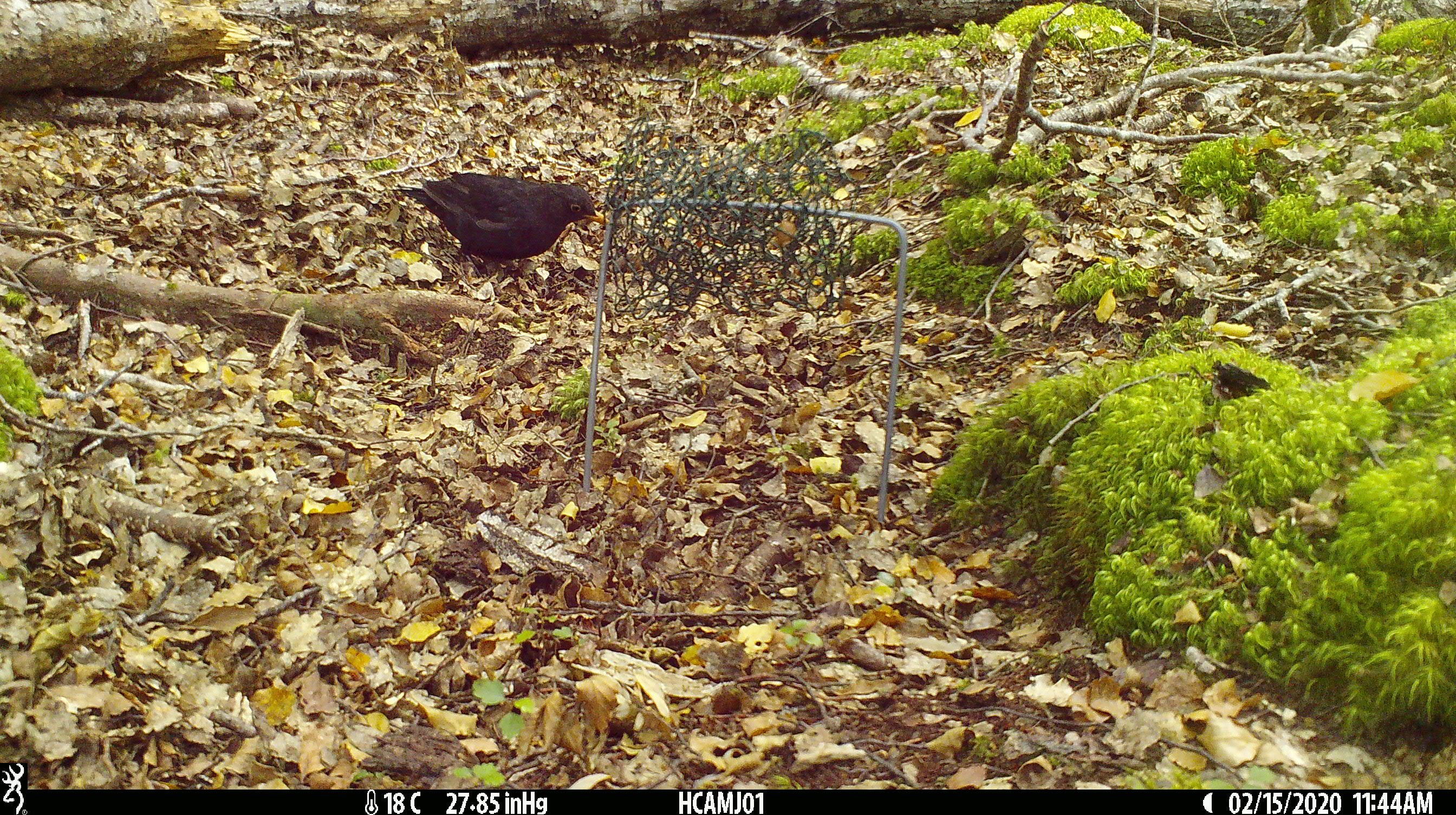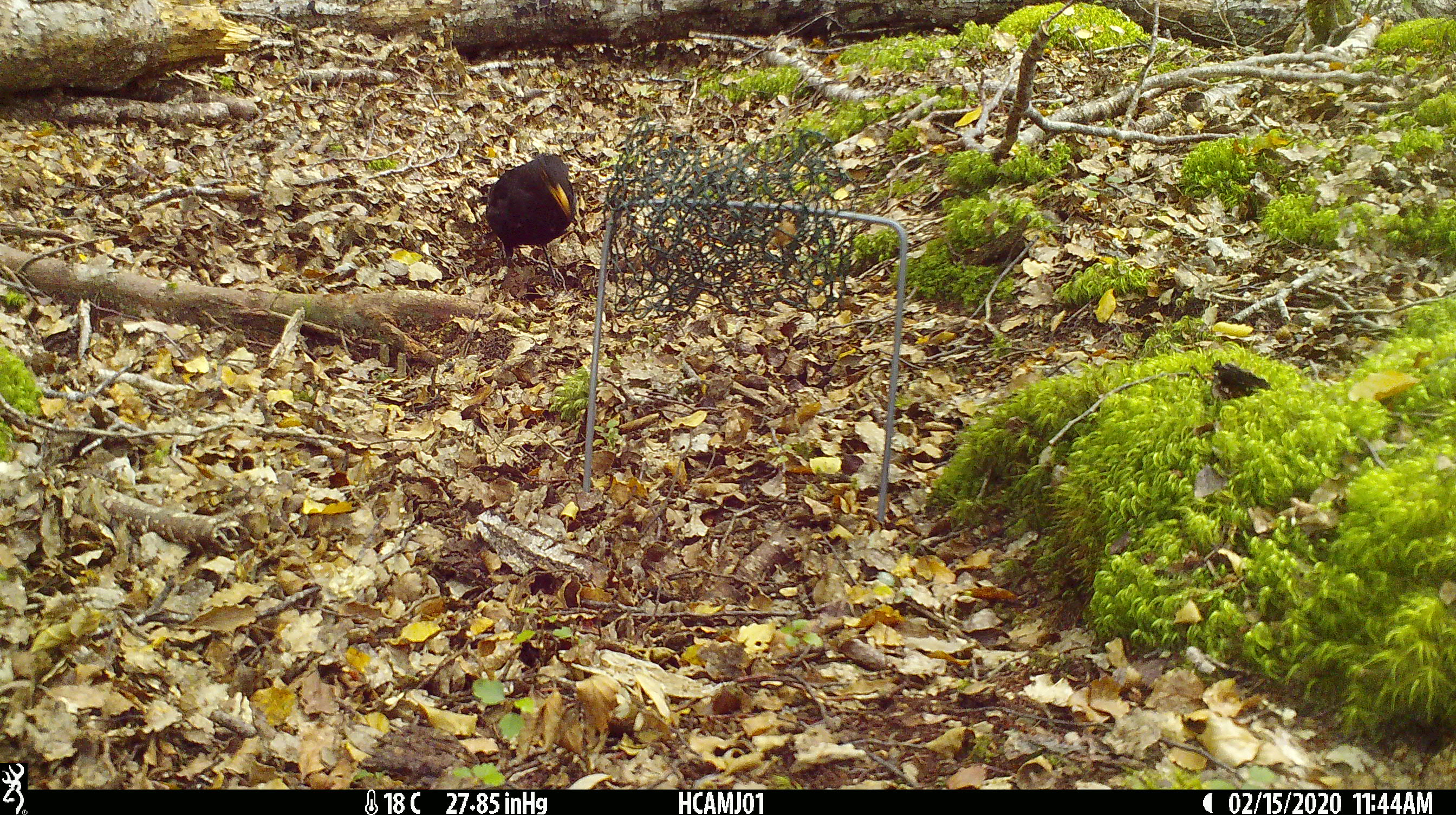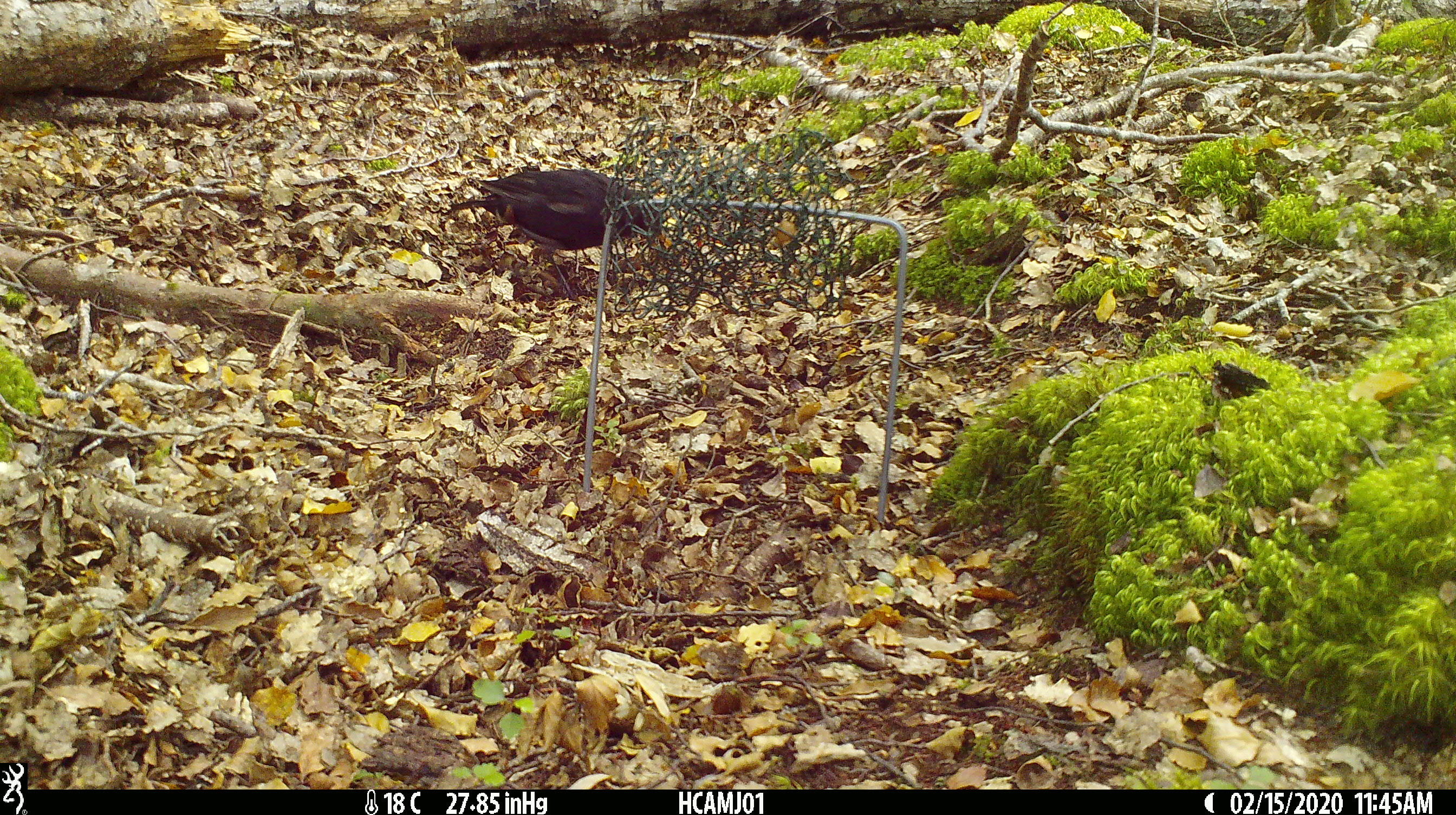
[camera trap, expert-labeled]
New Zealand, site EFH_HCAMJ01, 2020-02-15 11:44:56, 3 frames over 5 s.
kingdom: Animalia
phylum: Chordata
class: Aves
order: Passeriformes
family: Turdidae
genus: Turdus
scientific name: Turdus merula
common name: eurasian blackbird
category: blackbird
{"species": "blackbird (eurasian blackbird) (Turdus merula)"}